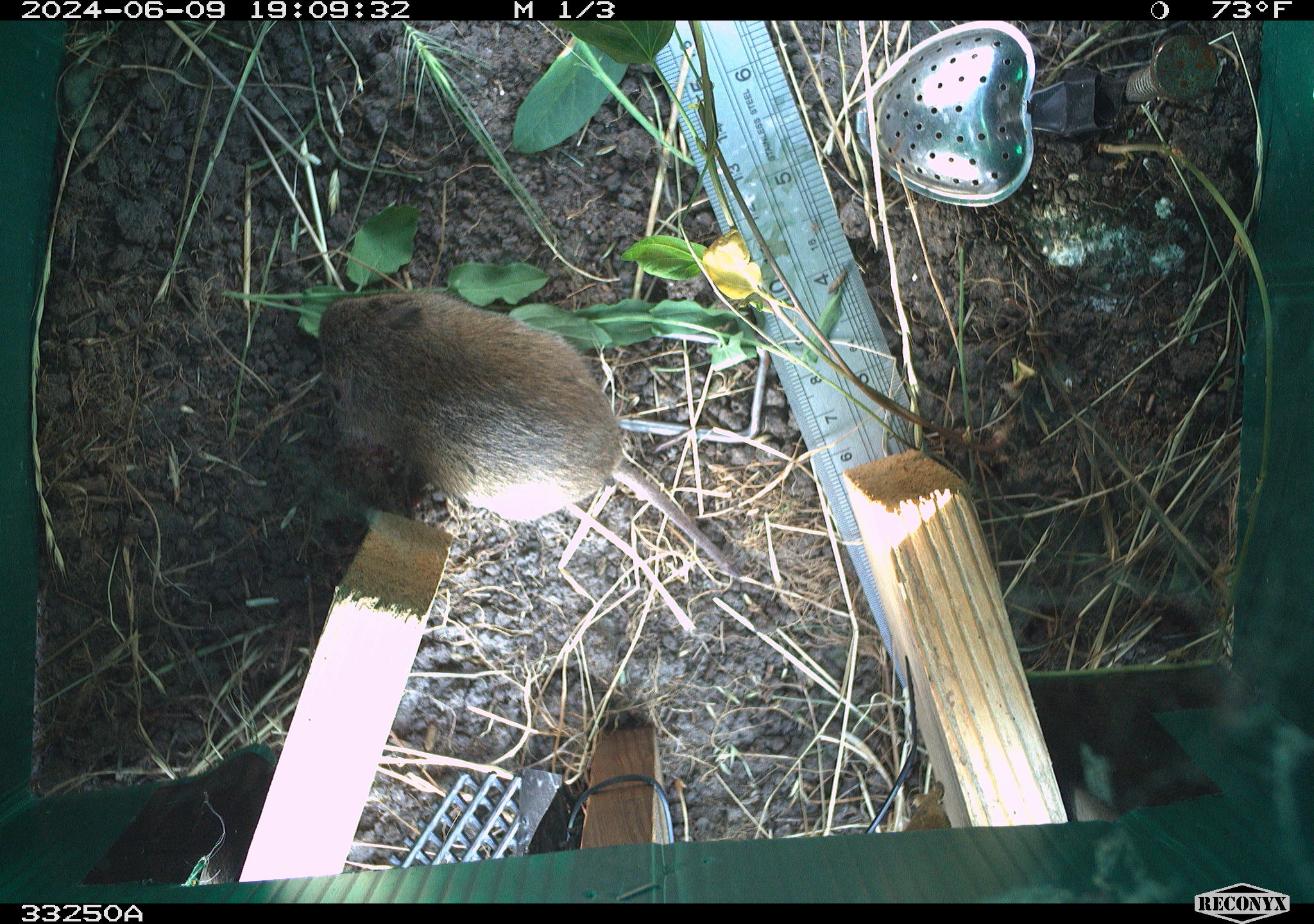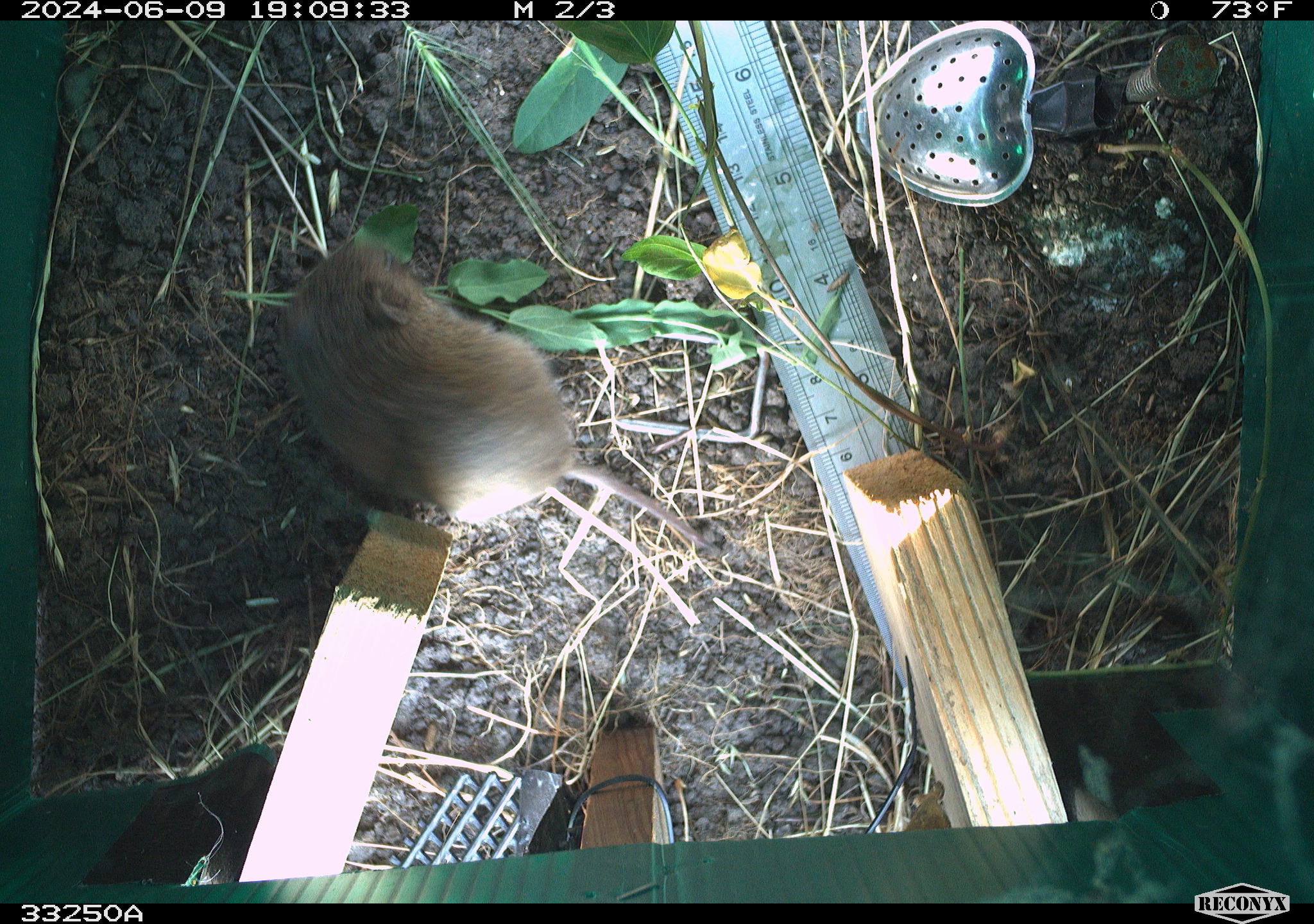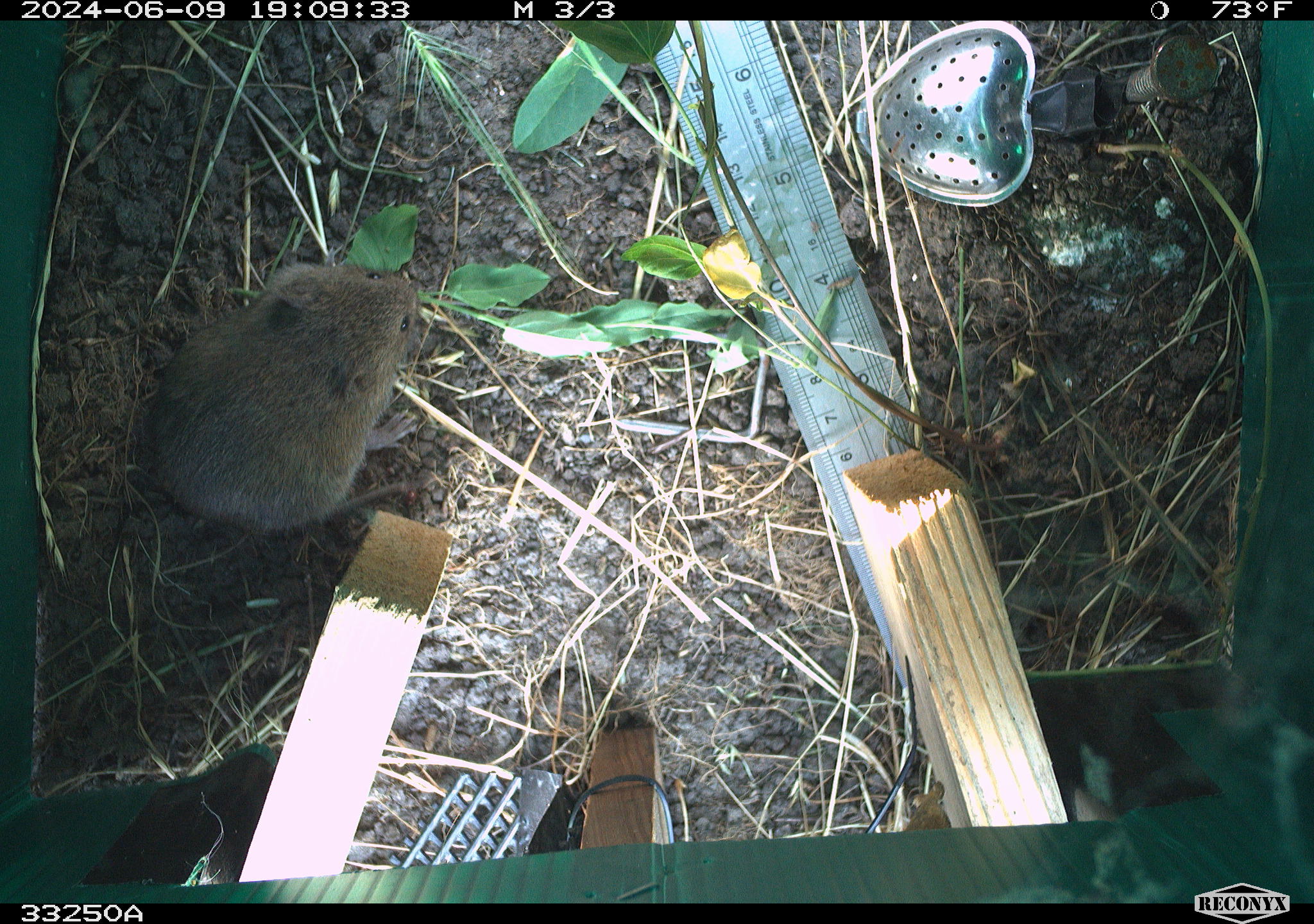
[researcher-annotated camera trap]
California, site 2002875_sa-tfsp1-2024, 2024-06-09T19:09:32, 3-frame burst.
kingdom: Animalia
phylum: Chordata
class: Mammalia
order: Rodentia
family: Cricetidae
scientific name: Arvicolinae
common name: voles, lemmings, and muskrats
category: arvicolinae subfamily